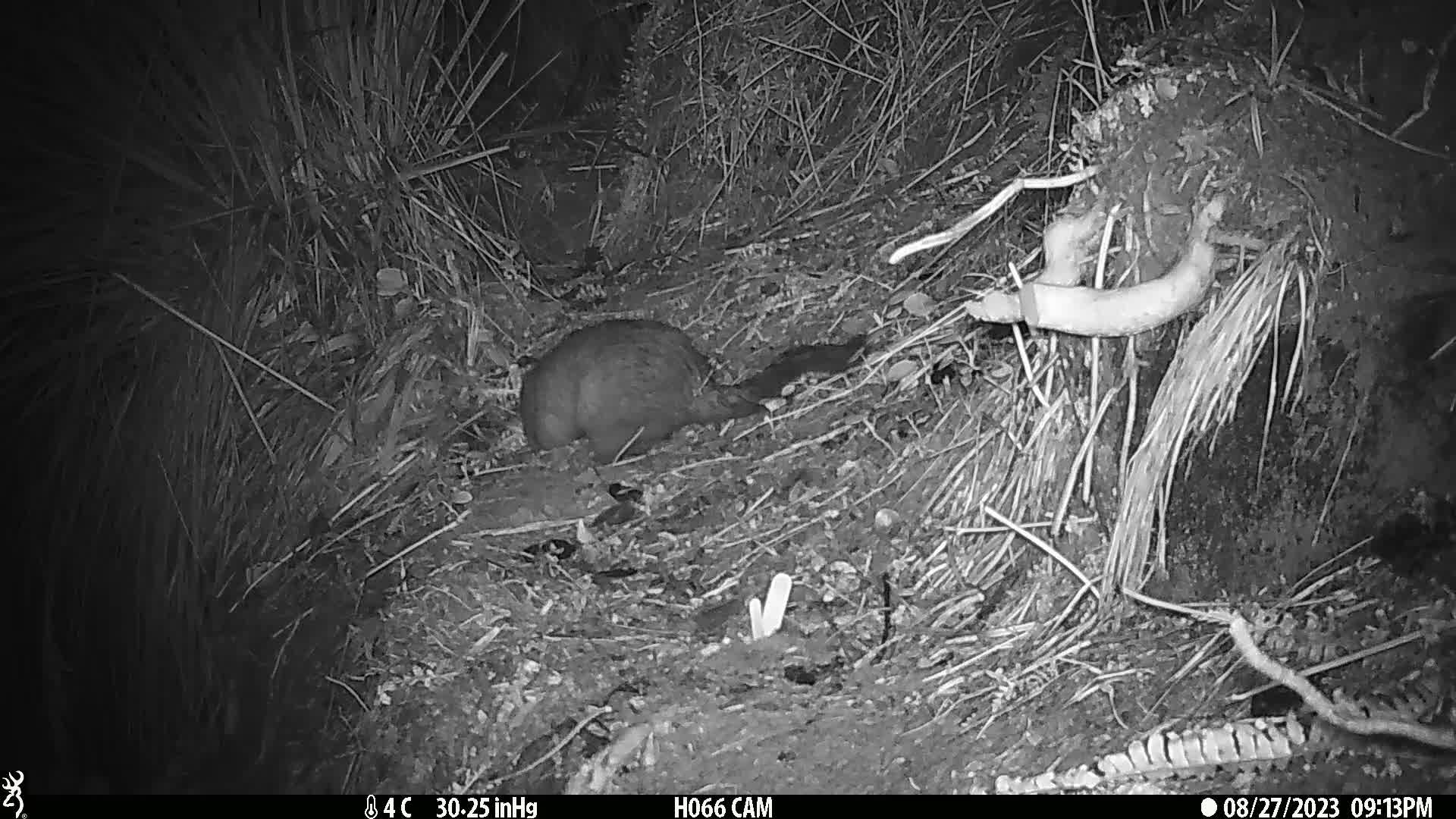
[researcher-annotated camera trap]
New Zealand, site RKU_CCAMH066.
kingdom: Animalia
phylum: Chordata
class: Mammalia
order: Diprotodontia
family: Phalangeridae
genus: Trichosurus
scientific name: Trichosurus vulpecula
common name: common brushtail possum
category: possum